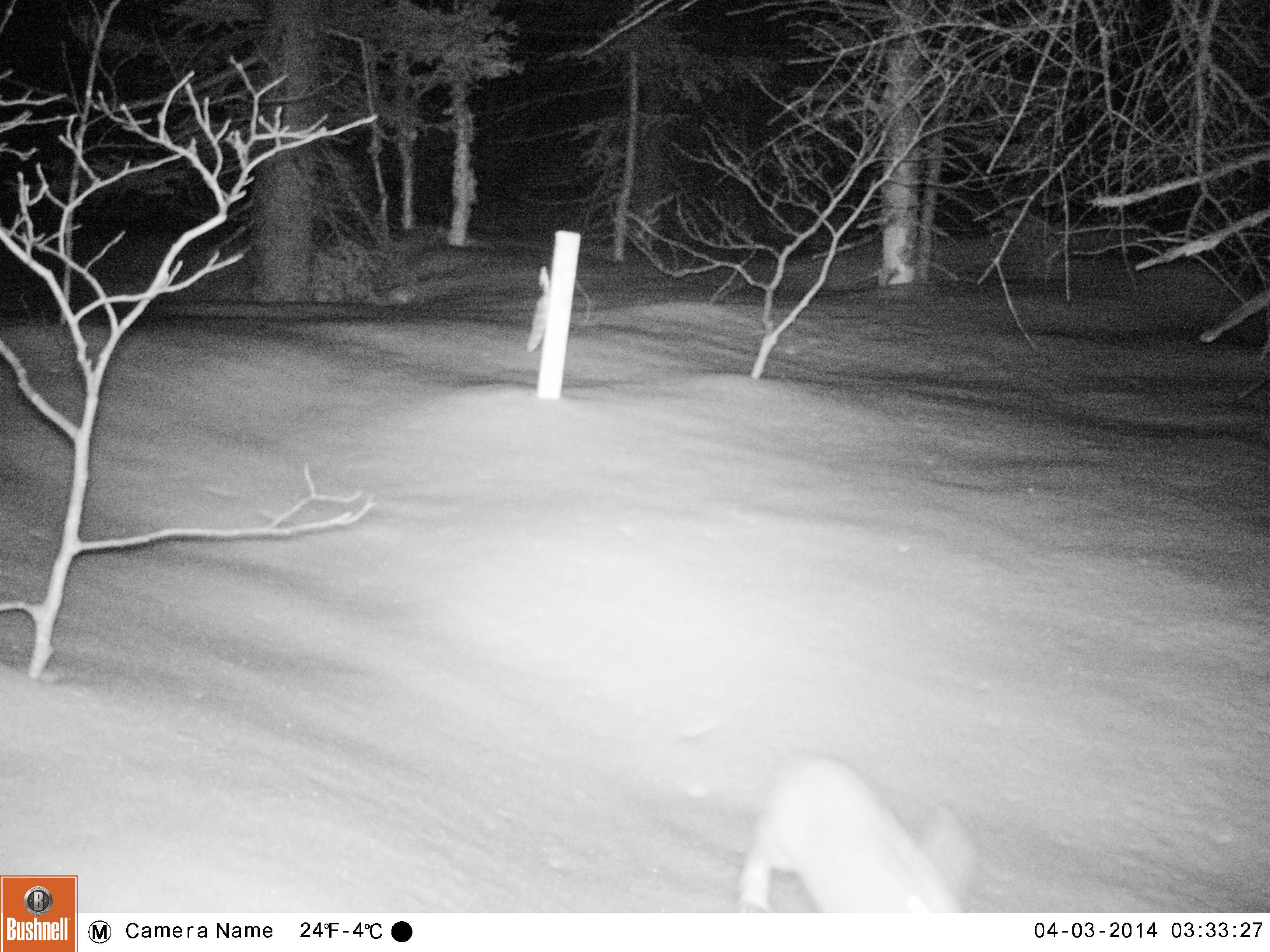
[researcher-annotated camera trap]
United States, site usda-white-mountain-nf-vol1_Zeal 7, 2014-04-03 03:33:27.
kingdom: Animalia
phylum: Chordata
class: Mammalia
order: Lagomorpha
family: Leporidae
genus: Lepus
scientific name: Lepus americanus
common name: snowshoe hare